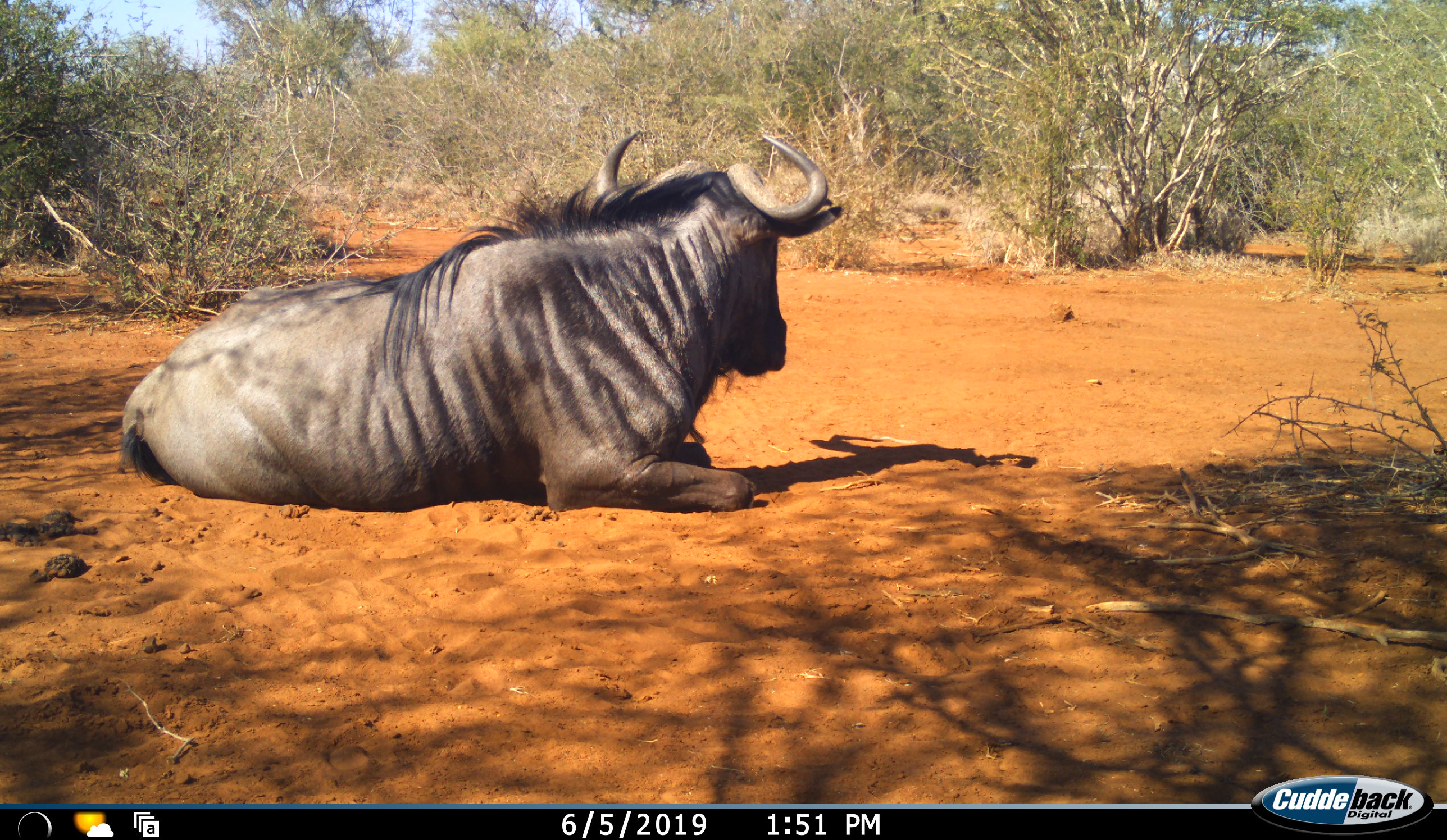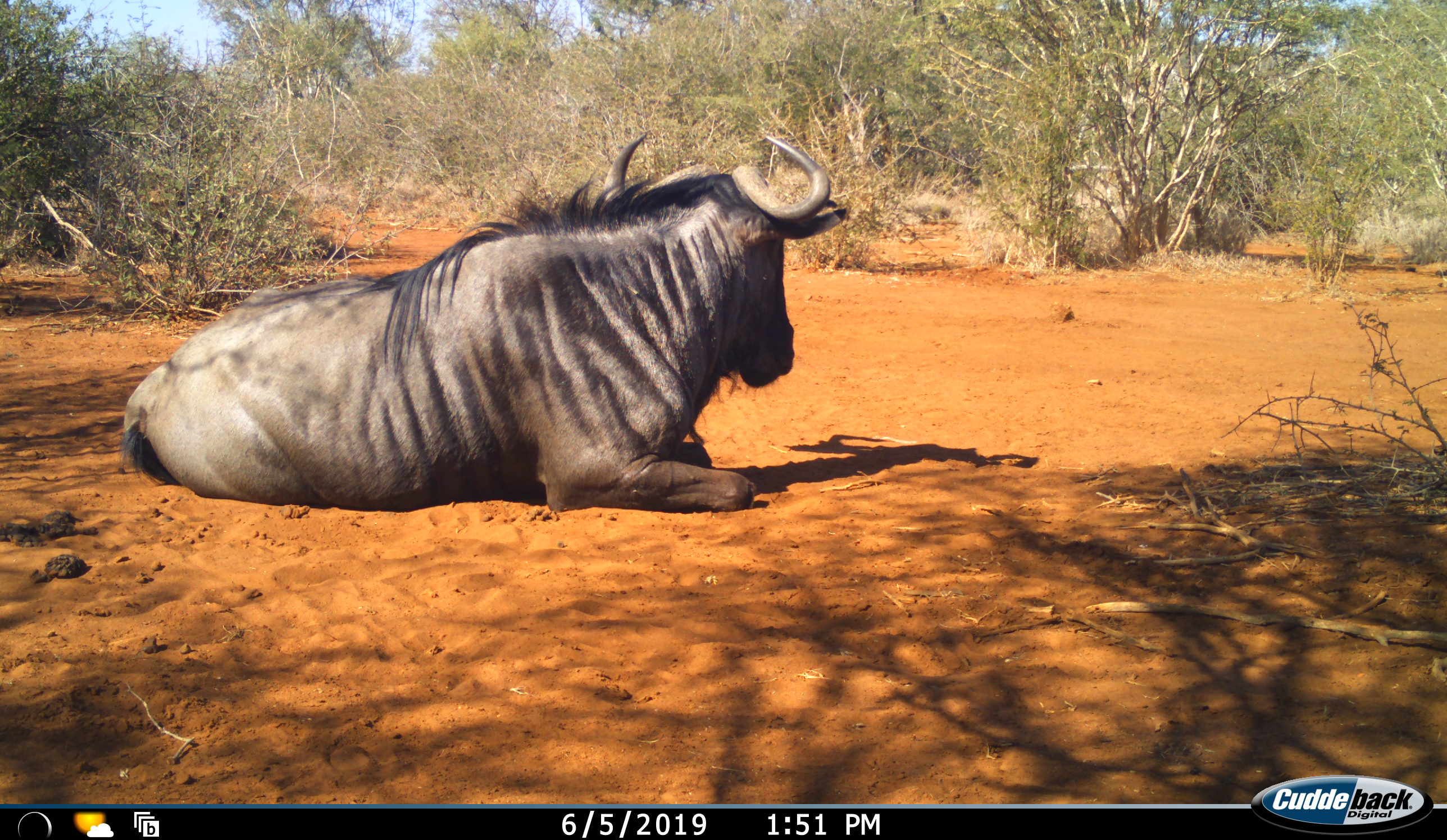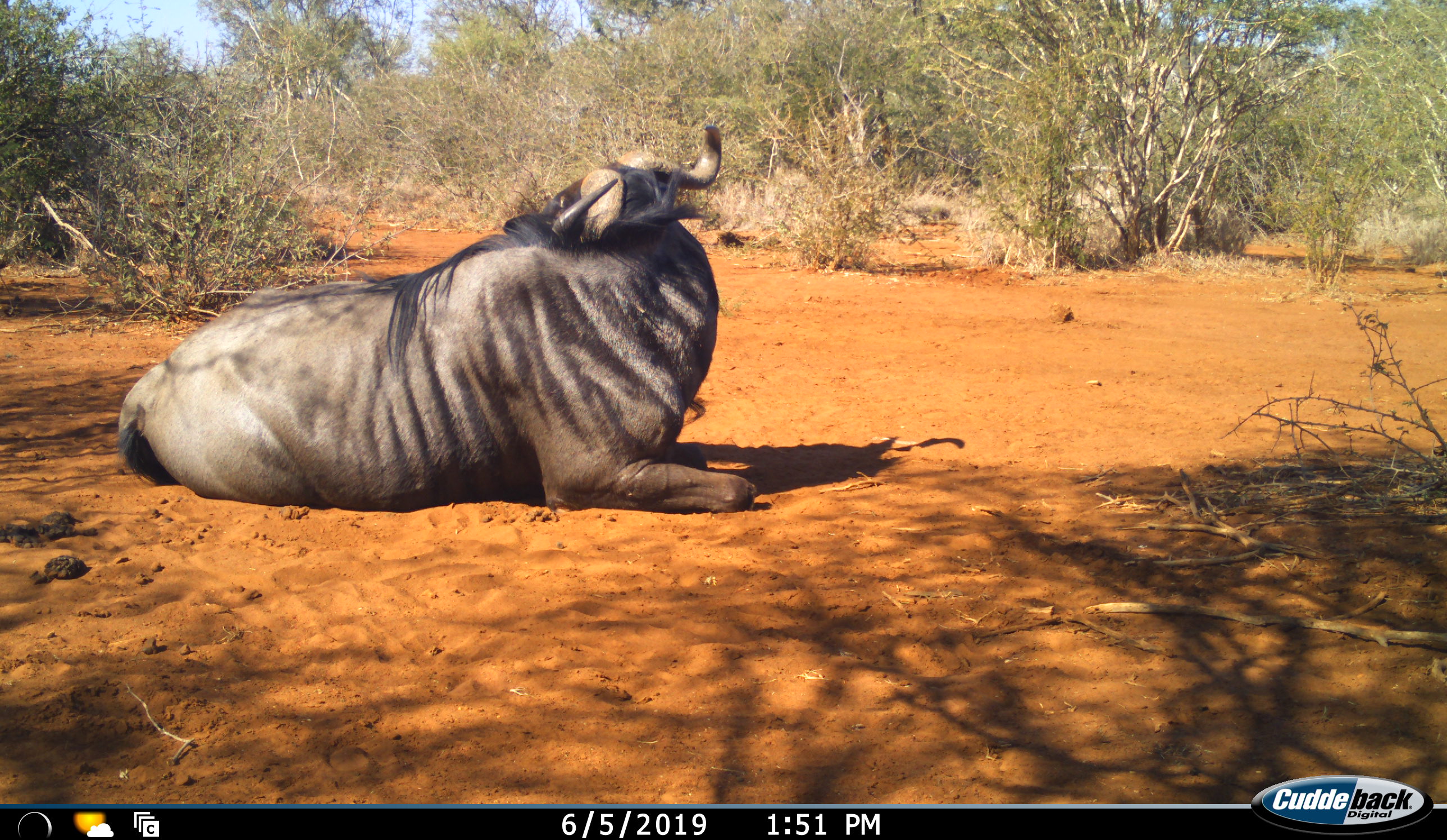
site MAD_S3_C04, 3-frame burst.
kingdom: Animalia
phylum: Chordata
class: Mammalia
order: Artiodactyla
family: Bovidae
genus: Connochaetes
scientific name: Connochaetes taurinus taurinus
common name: blue wildebeest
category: wildebeestblue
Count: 1.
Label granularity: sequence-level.